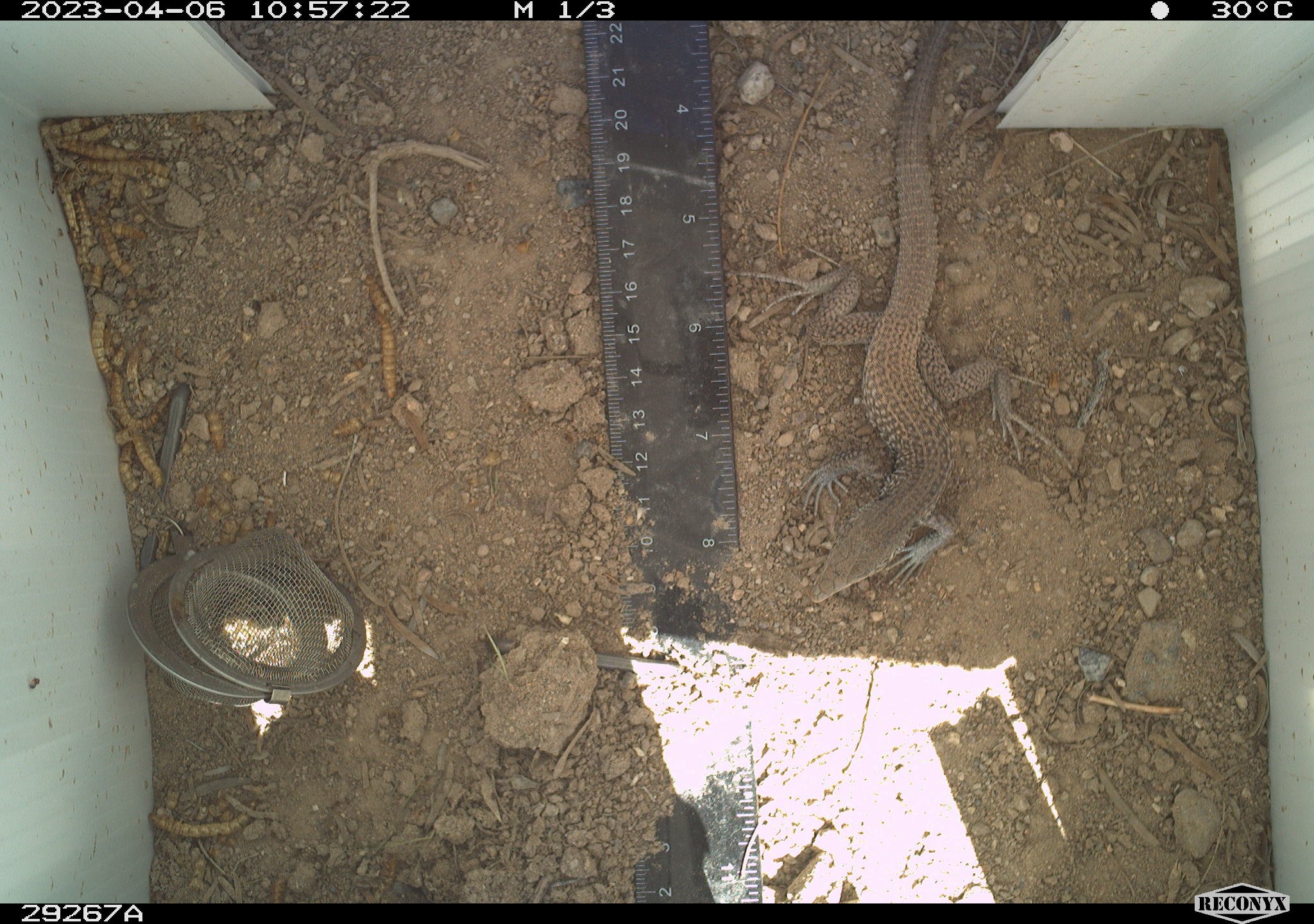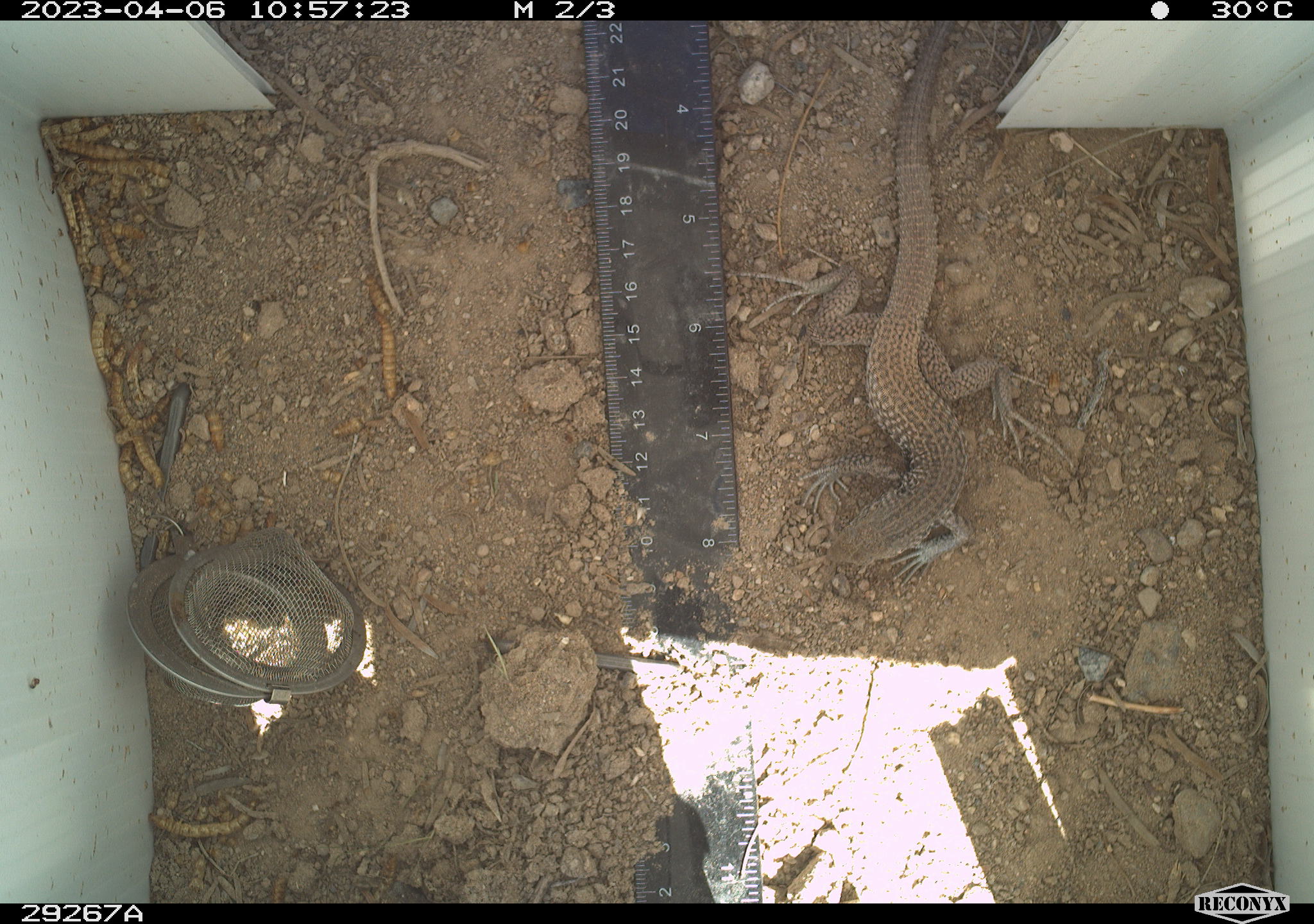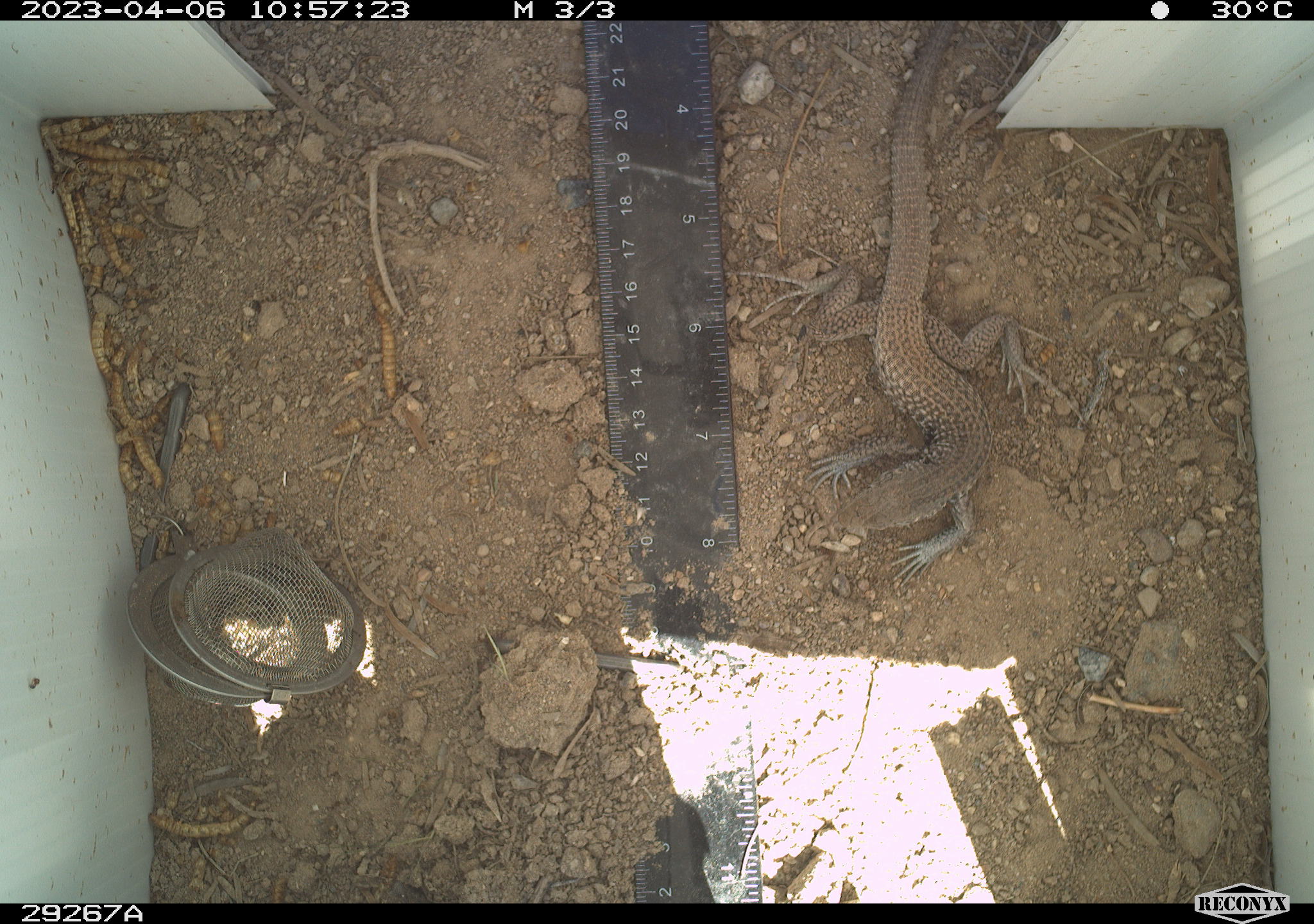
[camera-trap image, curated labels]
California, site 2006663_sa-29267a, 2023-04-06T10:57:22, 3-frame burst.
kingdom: Animalia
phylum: Chordata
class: Reptilia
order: Squamata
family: Teiidae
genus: Aspidoscelis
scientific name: Aspidoscelis tigris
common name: western whiptail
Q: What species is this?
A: Western whiptail (Aspidoscelis tigris).